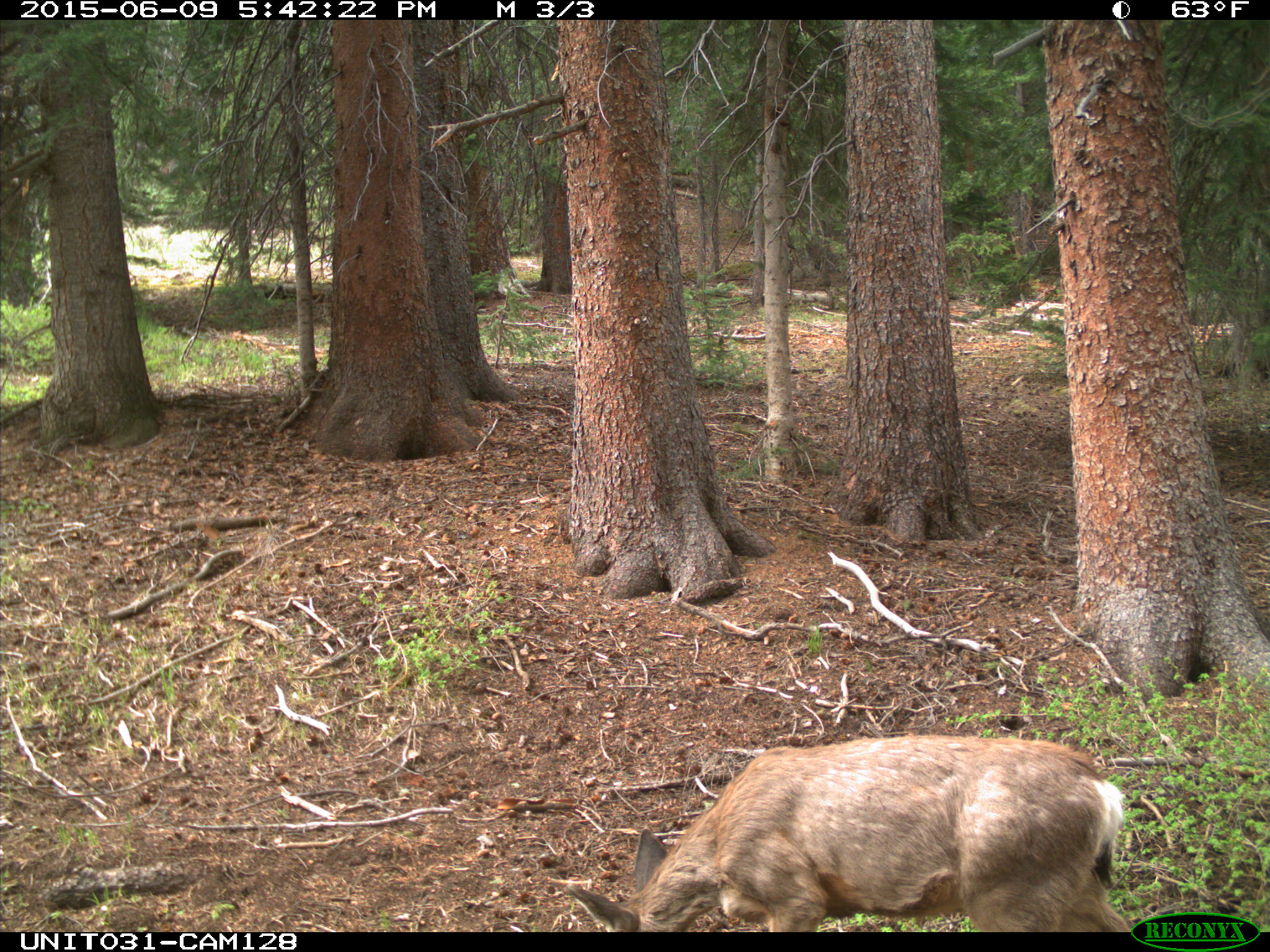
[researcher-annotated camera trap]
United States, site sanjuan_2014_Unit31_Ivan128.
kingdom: Animalia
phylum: Chordata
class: Mammalia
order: Artiodactyla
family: Cervidae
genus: Odocoileus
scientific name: Odocoileus hemionus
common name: mule deer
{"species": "Odocoileus hemionus (mule deer)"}